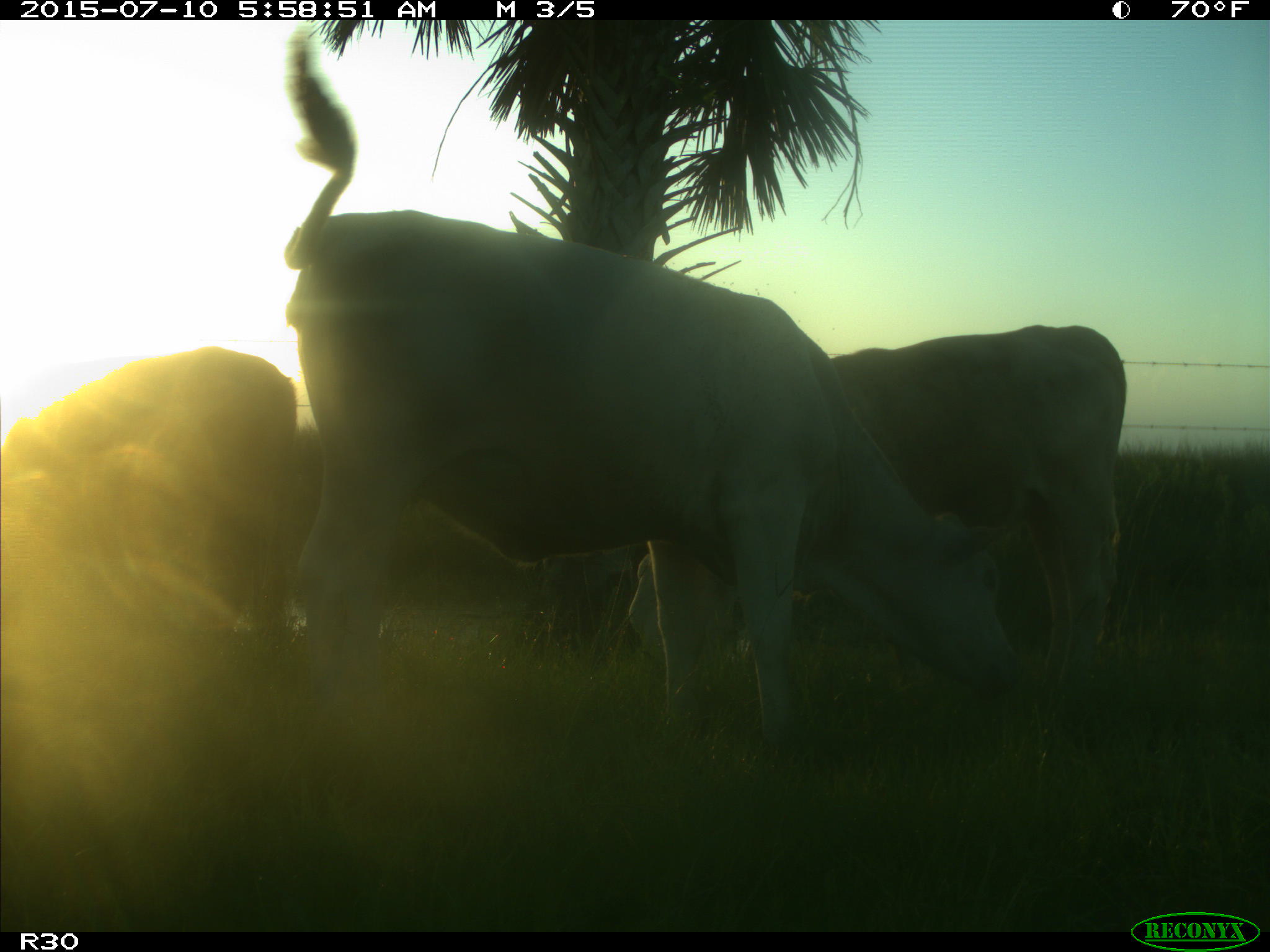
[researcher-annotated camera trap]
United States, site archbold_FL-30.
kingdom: Animalia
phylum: Chordata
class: Mammalia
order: Artiodactyla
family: Bovidae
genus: Bos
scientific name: Bos taurus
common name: domestic cow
Bos taurus (domestic cow).